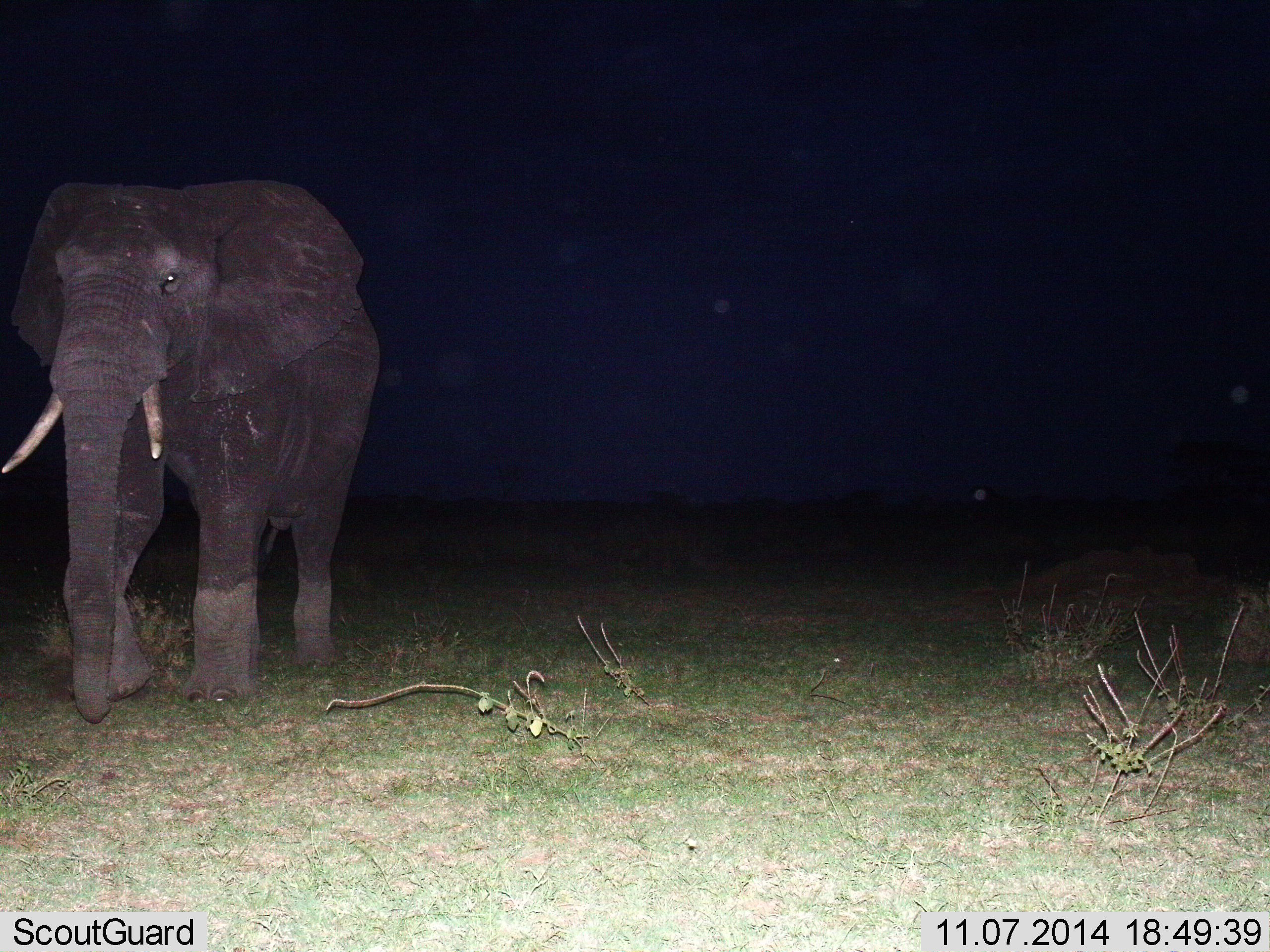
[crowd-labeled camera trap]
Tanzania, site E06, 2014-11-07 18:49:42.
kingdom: Animalia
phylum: Chordata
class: Mammalia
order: Proboscidea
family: Elephantidae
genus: Loxodonta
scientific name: Loxodonta africana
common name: african bush elephant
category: elephant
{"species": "elephant (african bush elephant) (Loxodonta africana)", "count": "1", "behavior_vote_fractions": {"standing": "30%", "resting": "0%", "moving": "70%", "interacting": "0%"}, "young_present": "0%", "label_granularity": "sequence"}